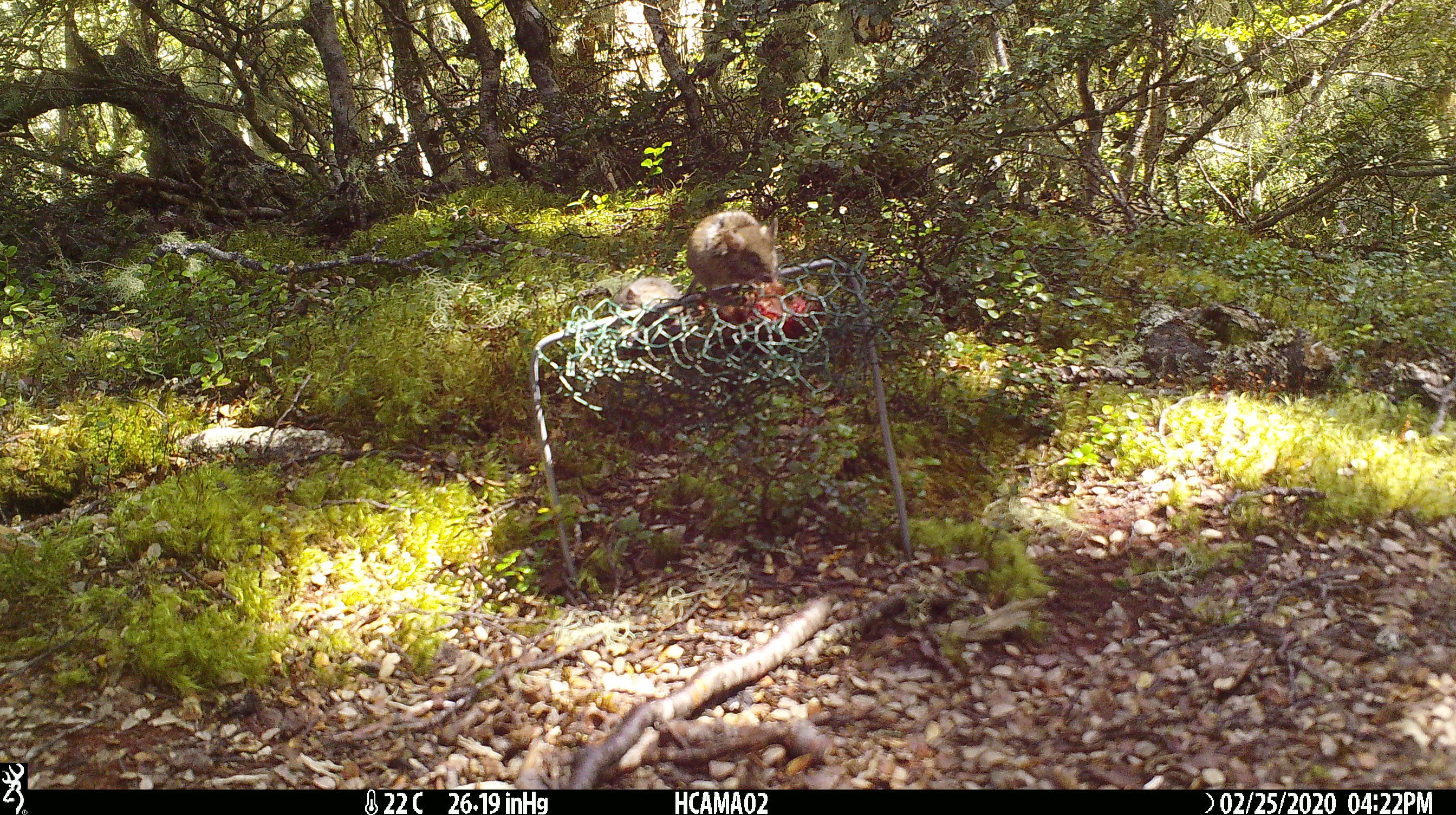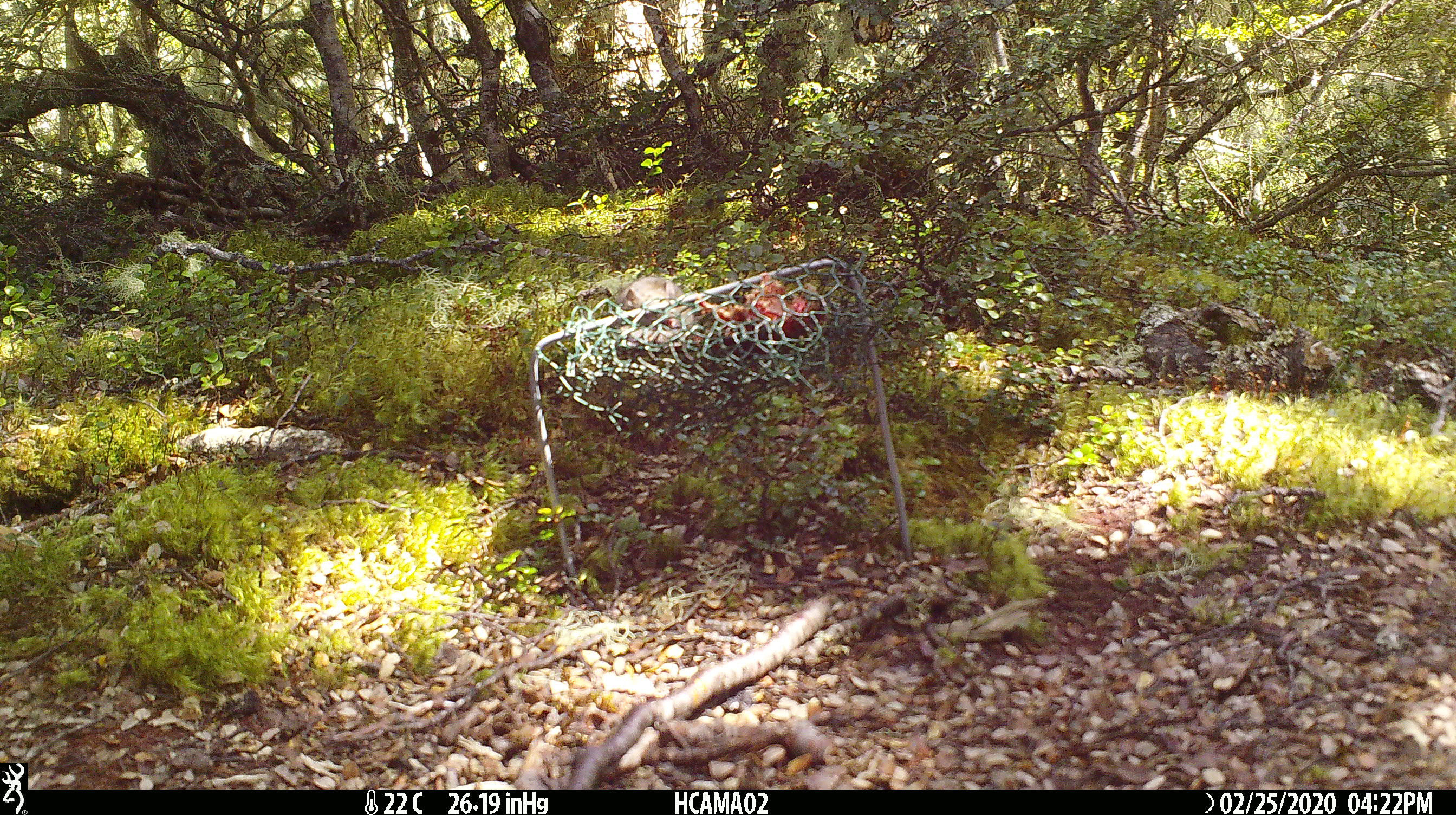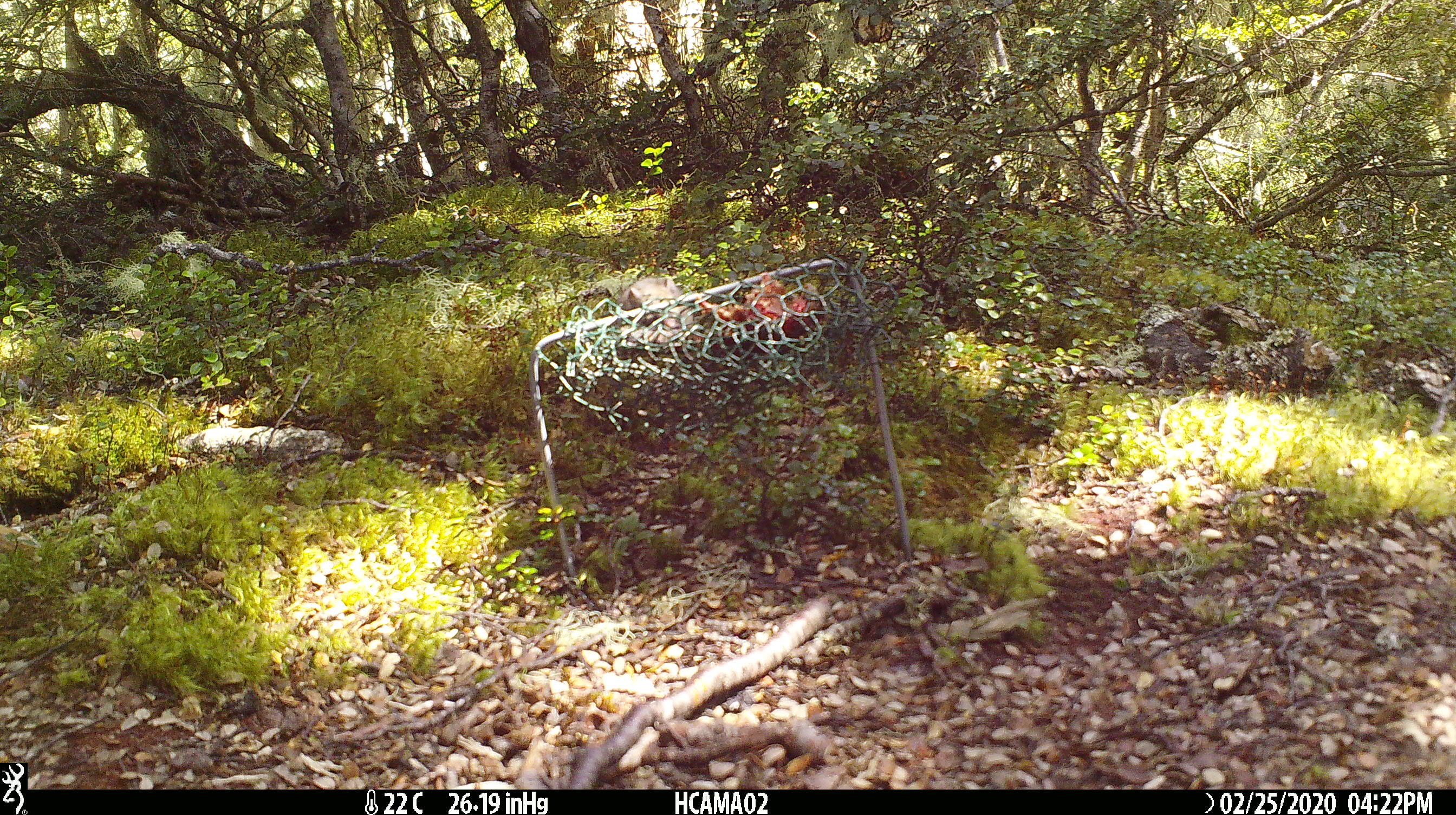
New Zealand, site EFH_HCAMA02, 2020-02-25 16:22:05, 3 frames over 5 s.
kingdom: Animalia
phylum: Chordata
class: Mammalia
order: Rodentia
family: Muridae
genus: Mus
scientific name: Mus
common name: mouse